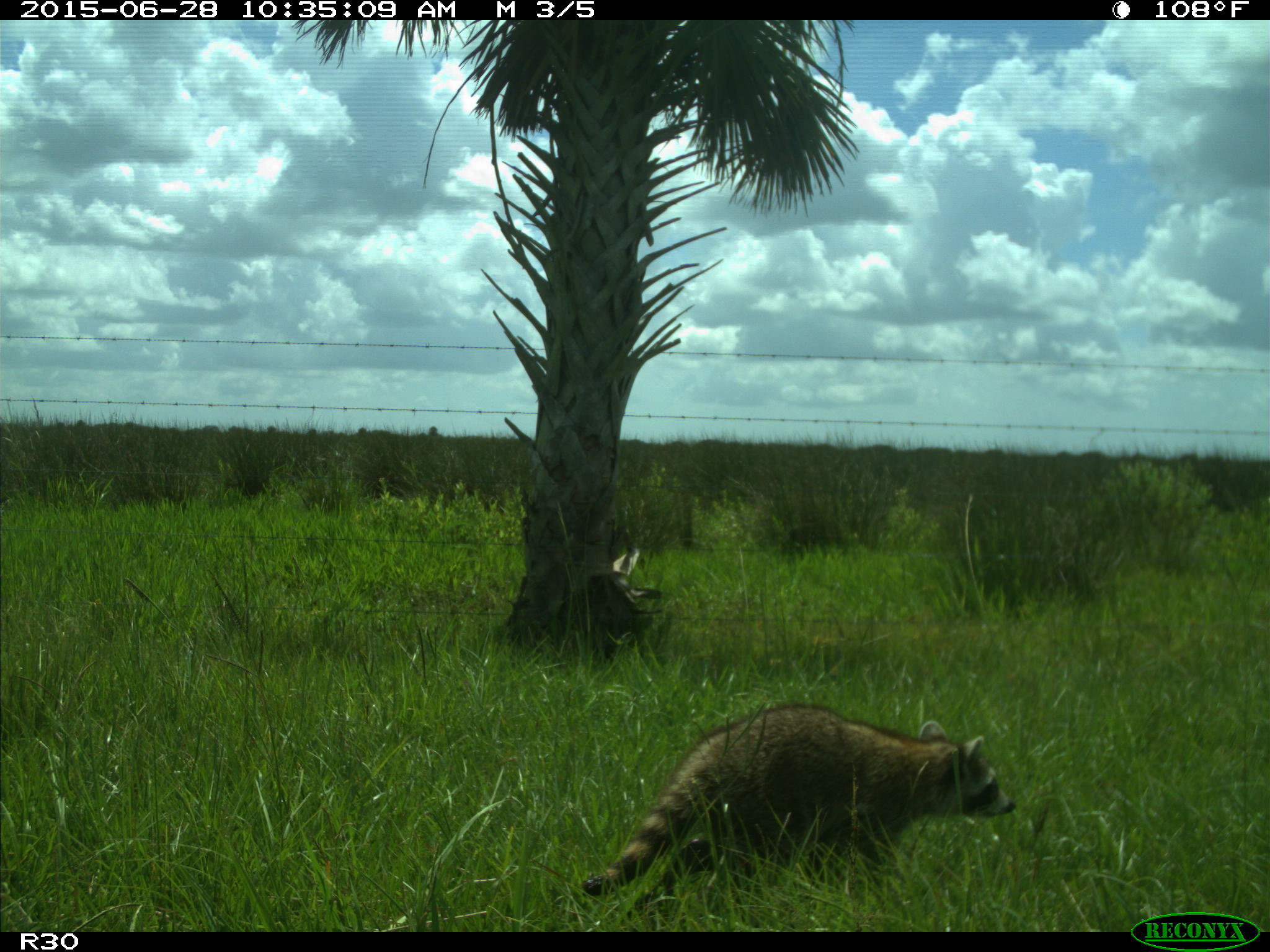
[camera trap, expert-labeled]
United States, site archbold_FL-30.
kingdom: Animalia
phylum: Chordata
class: Mammalia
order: Carnivora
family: Procyonidae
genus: Procyon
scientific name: Procyon lotor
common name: common raccoon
Procyon lotor (common raccoon).